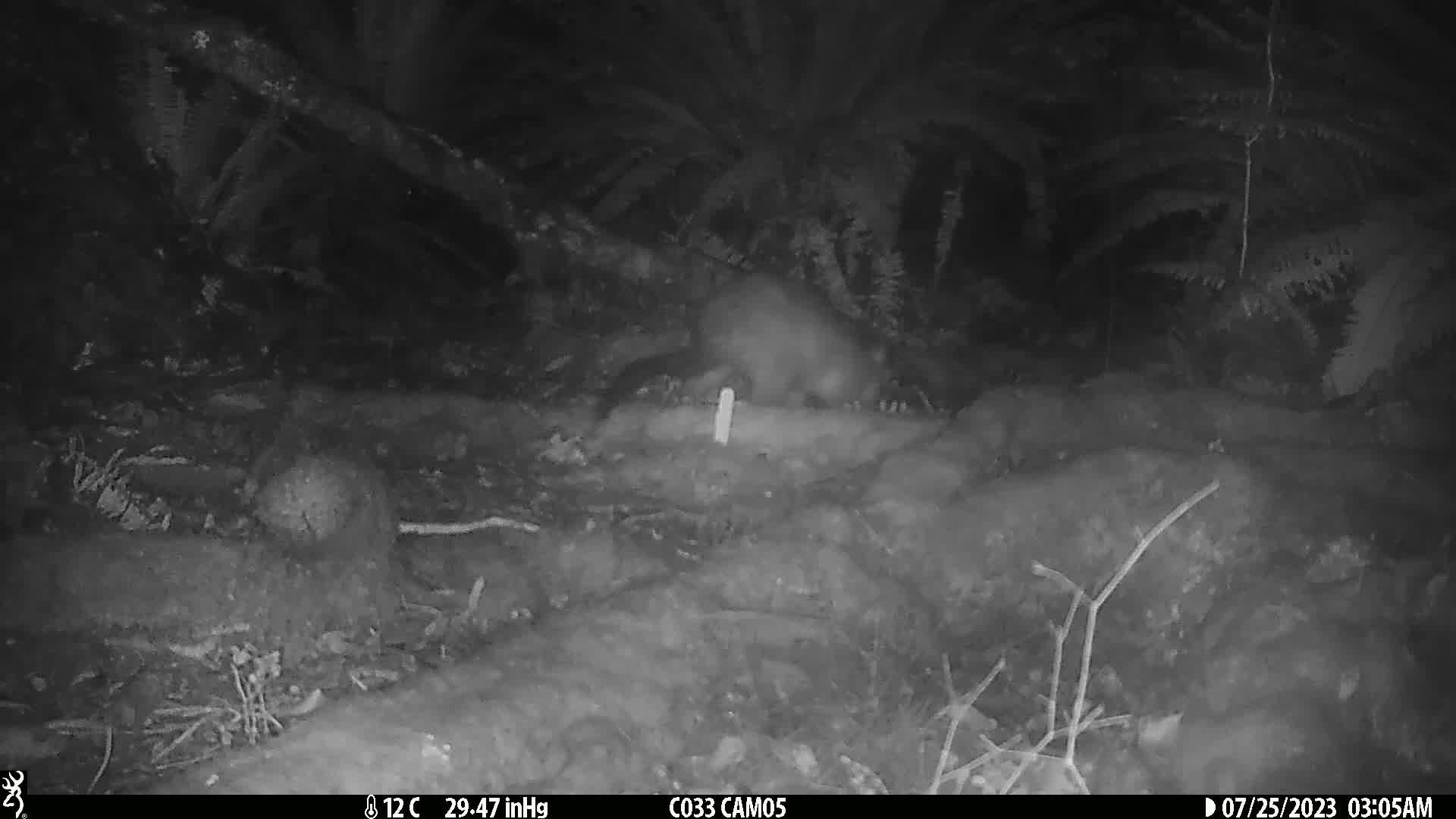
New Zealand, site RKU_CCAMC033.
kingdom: Animalia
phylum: Chordata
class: Mammalia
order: Diprotodontia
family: Phalangeridae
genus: Trichosurus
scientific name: Trichosurus vulpecula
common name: common brushtail possum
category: possum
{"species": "possum (common brushtail possum) (Trichosurus vulpecula)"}